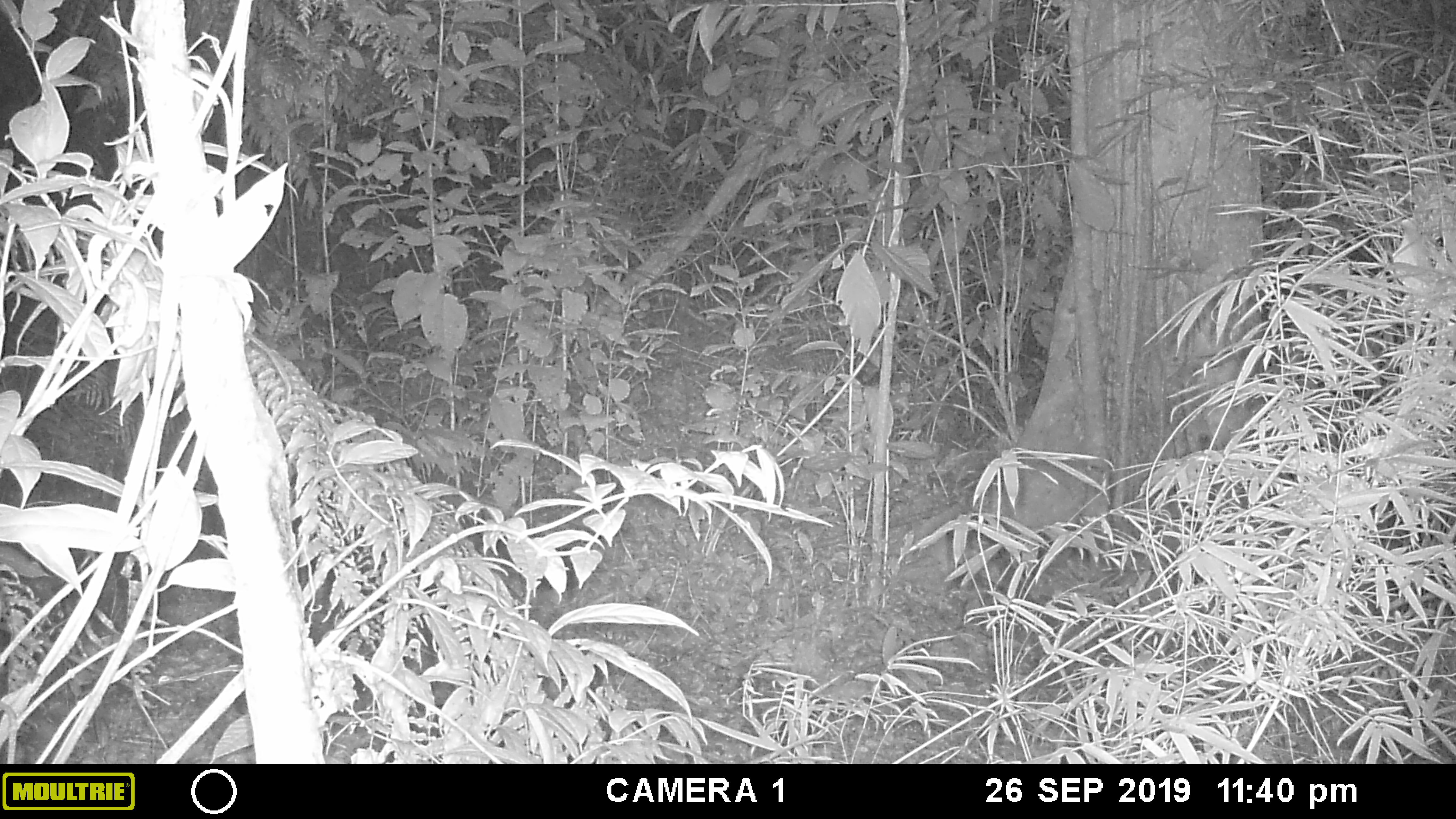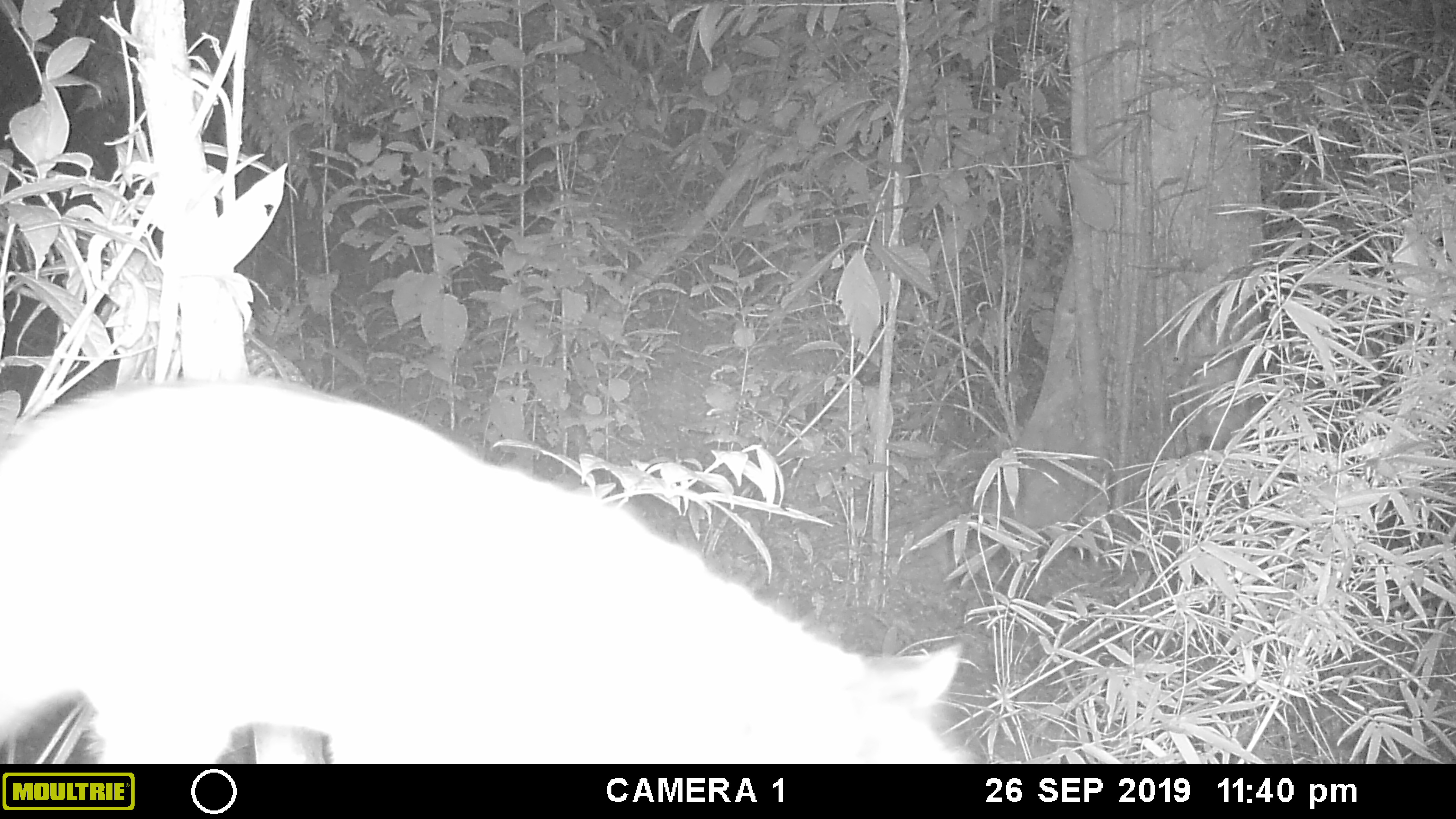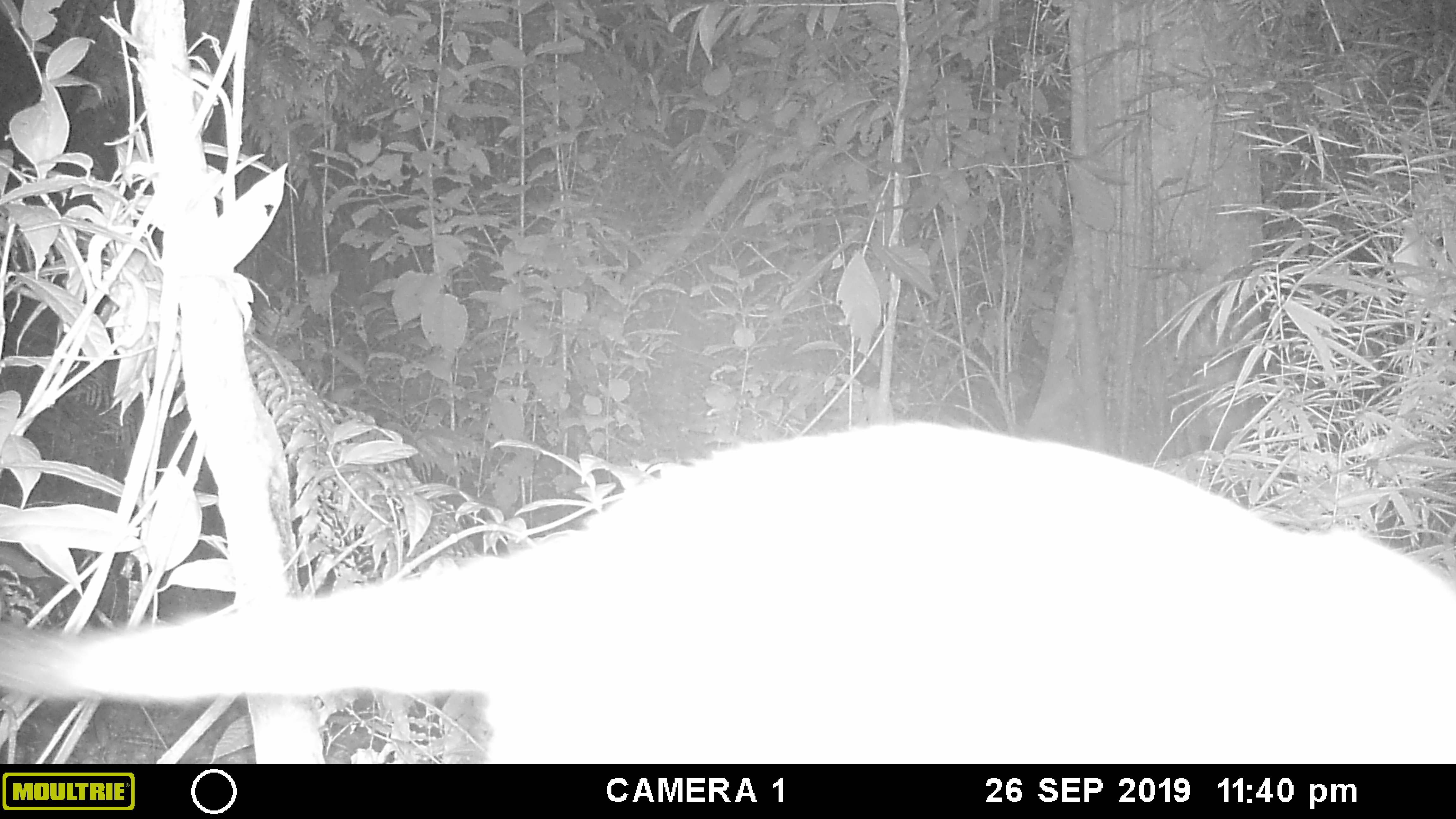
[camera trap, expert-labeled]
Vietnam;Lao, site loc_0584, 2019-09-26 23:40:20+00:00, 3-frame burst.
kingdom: Animalia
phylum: Chordata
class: Mammalia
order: Carnivora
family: Viverridae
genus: Paguma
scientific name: Paguma larvata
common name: masked palm civet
Masked palm civet (Paguma larvata). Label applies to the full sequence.